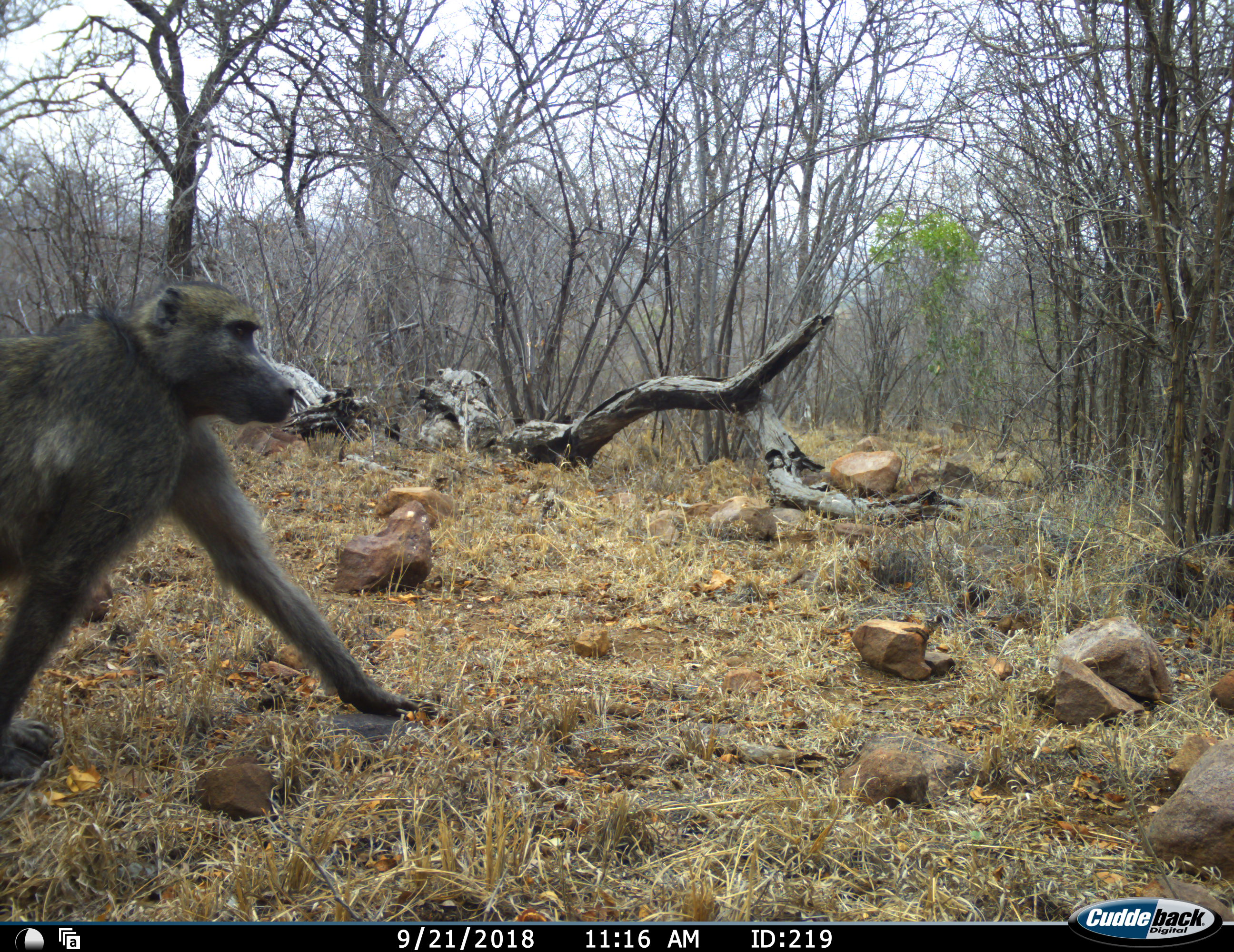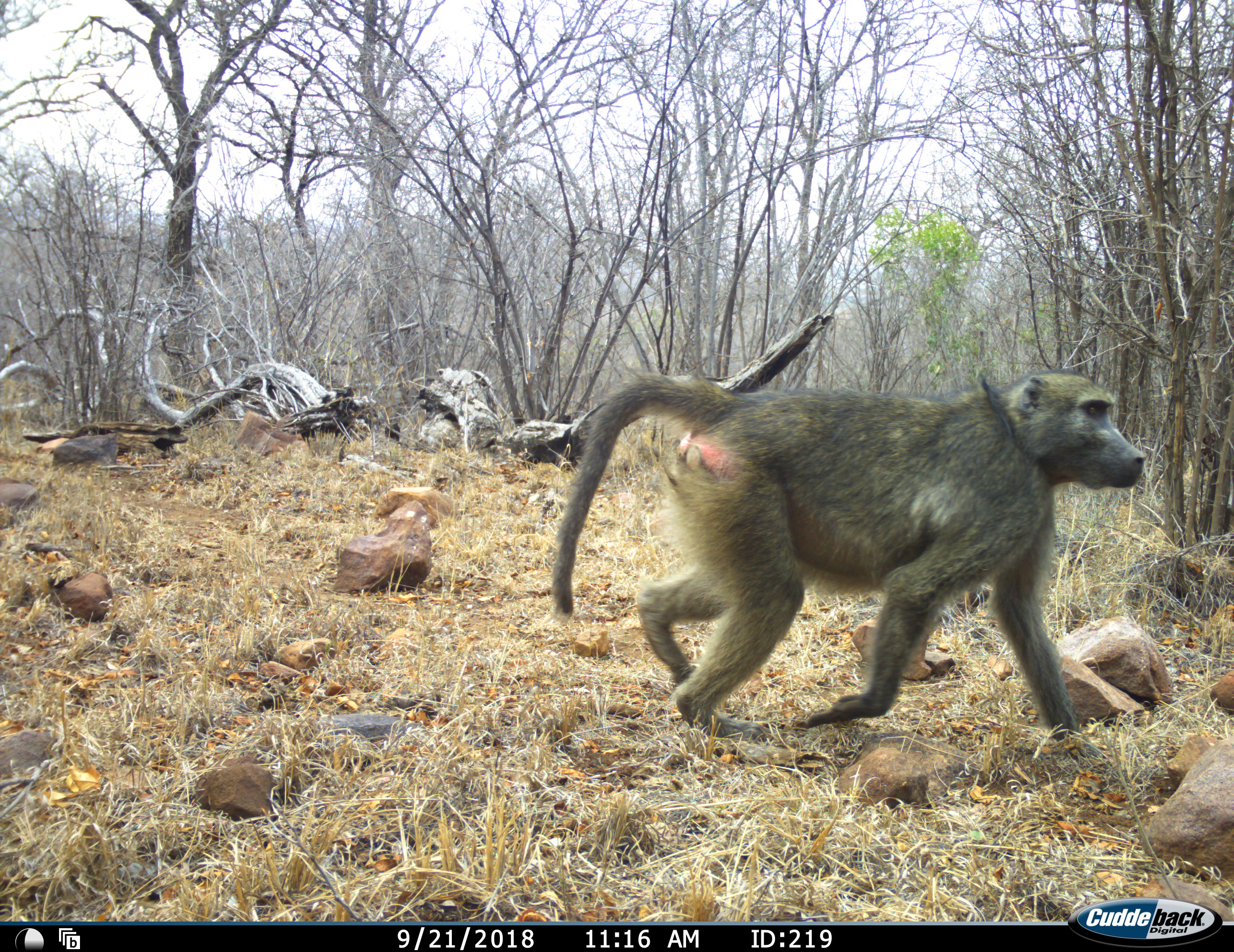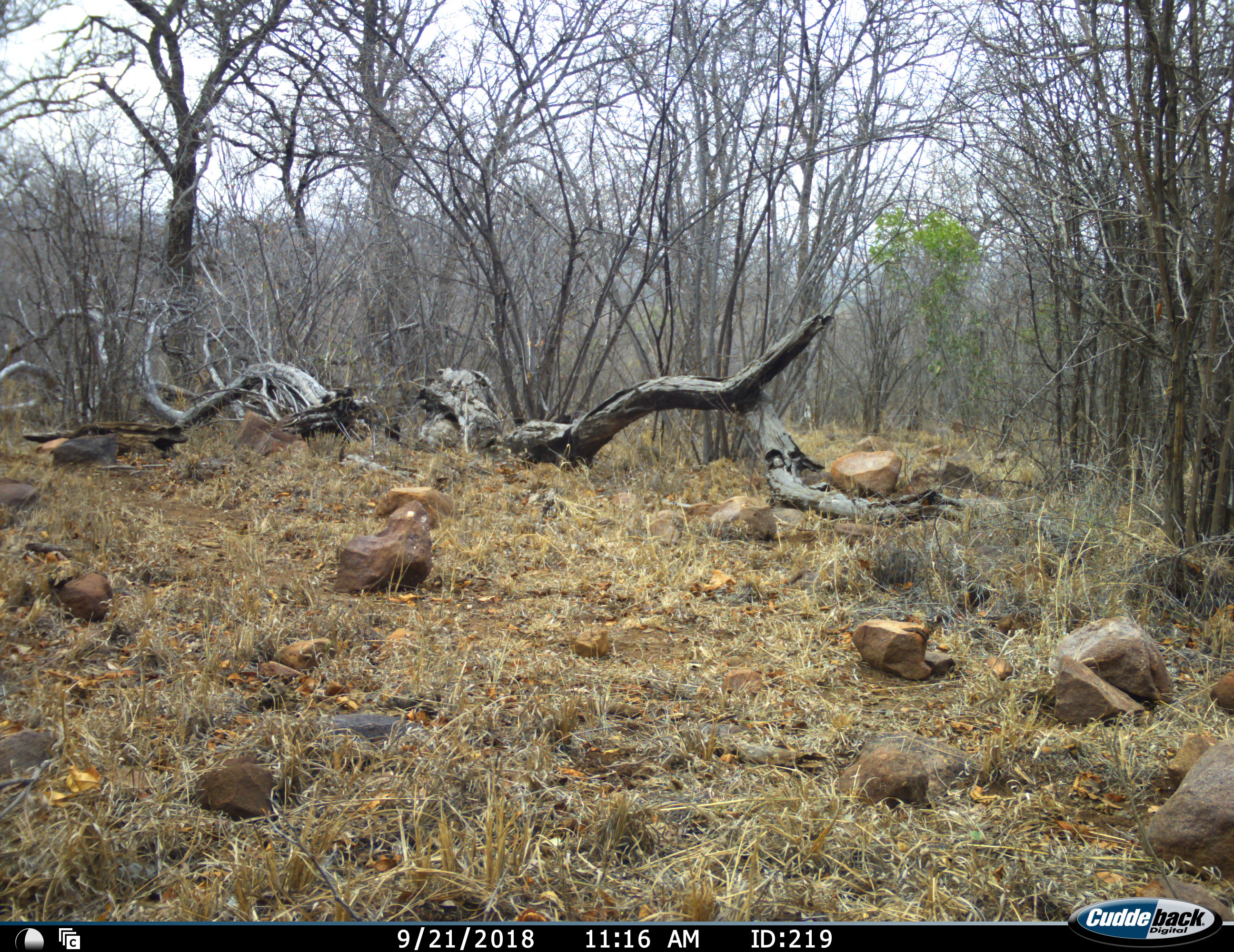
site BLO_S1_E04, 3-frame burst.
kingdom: Animalia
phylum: Chordata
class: Mammalia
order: Primates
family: Cercopithecidae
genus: Papio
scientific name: Papio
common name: baboon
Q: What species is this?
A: Baboon (Papio).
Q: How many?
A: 1.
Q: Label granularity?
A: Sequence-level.